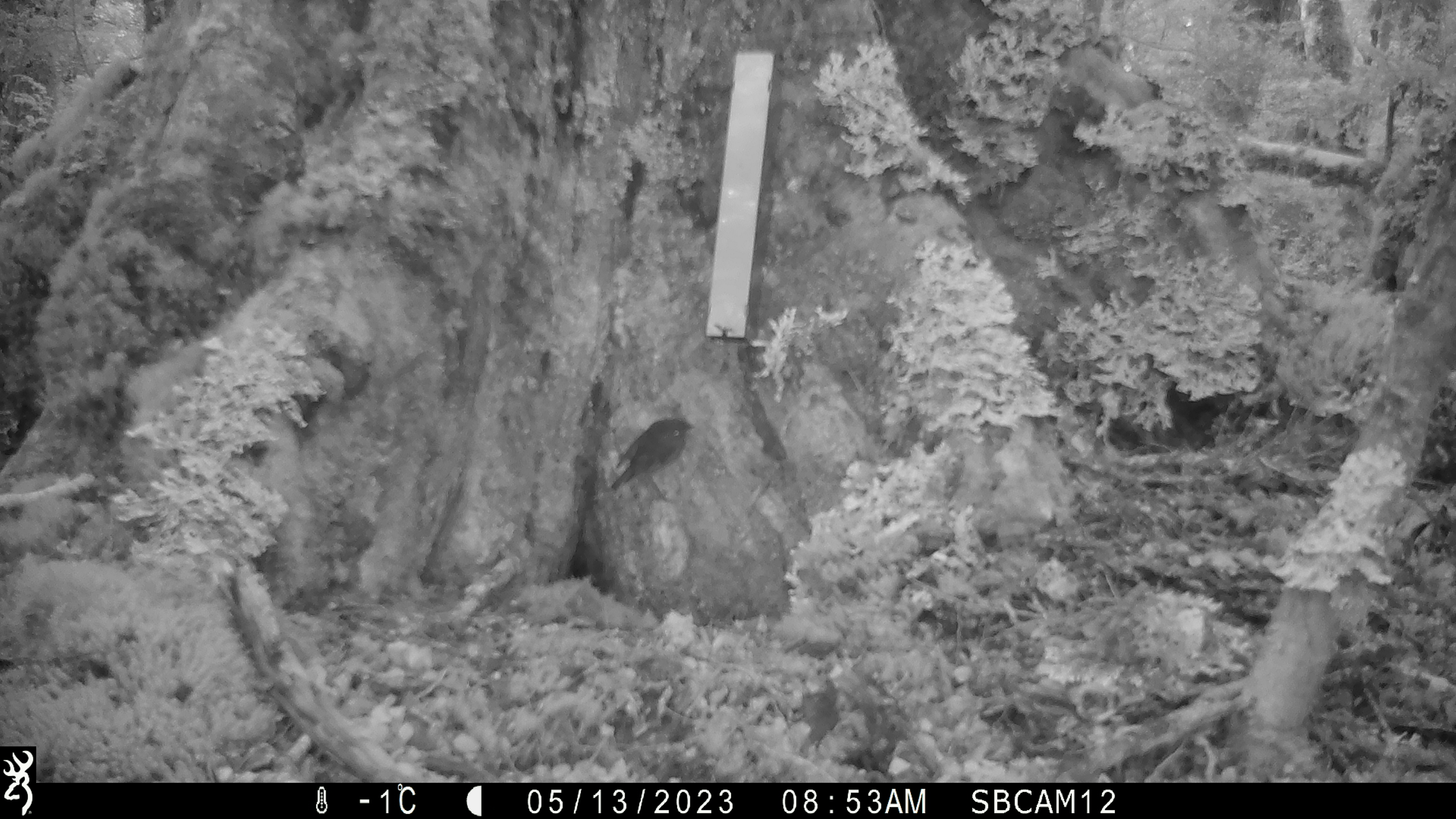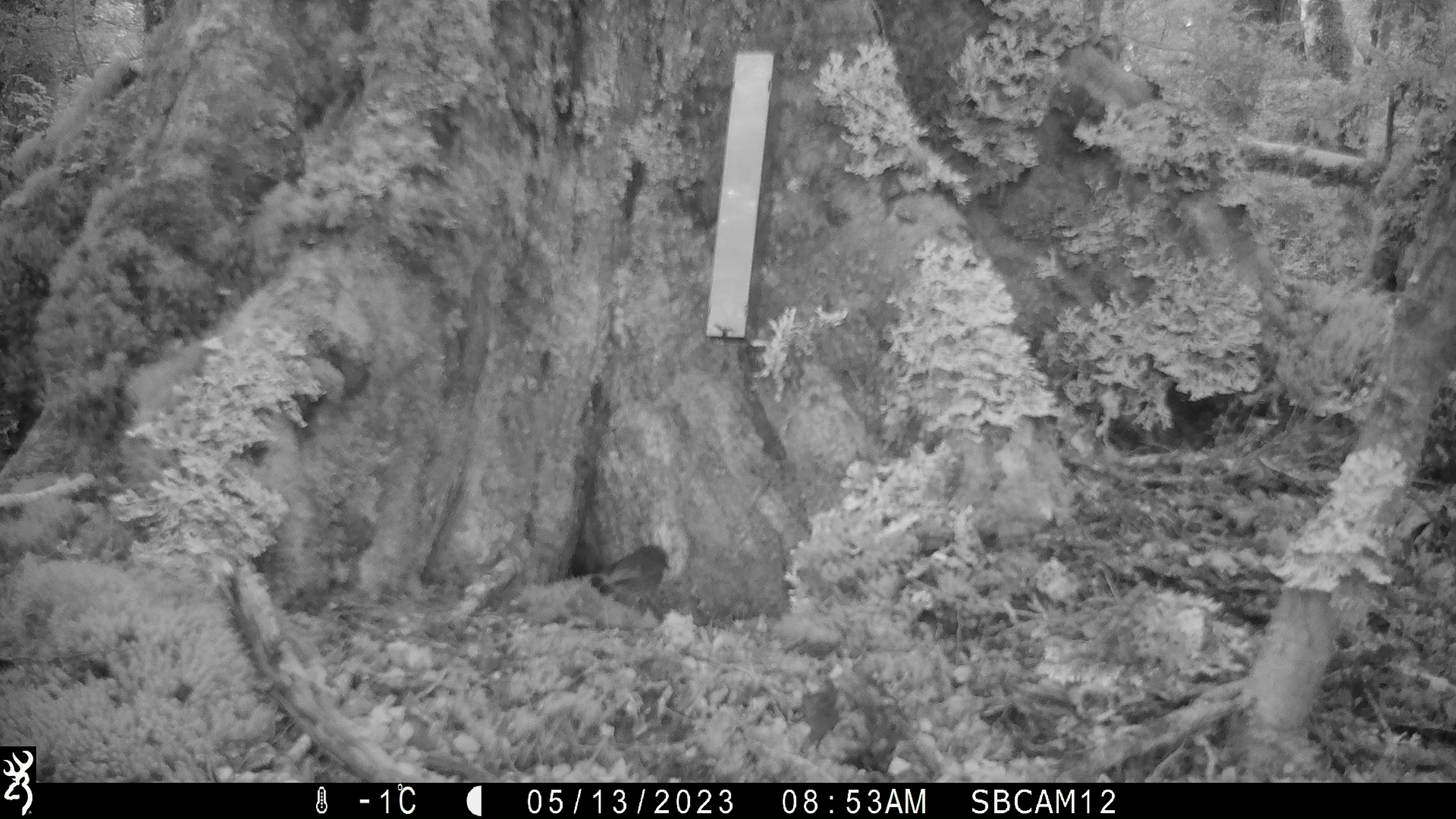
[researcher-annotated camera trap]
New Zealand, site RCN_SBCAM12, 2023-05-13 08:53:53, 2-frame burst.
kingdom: Animalia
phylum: Chordata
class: Aves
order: Passeriformes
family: Petroicidae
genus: Petroica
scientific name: Petroica australis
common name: new zealand robin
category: robin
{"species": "robin (new zealand robin) (Petroica australis)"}